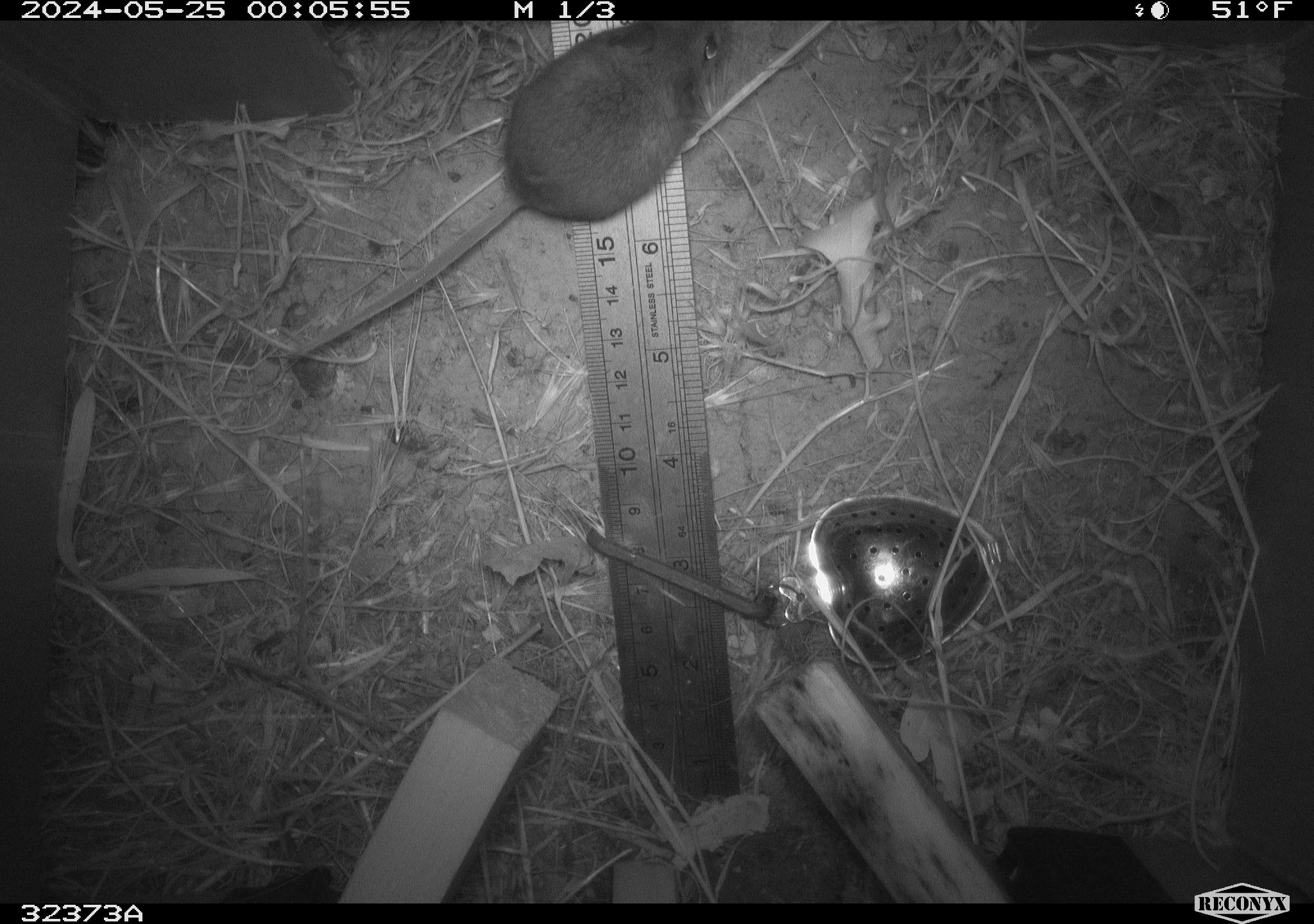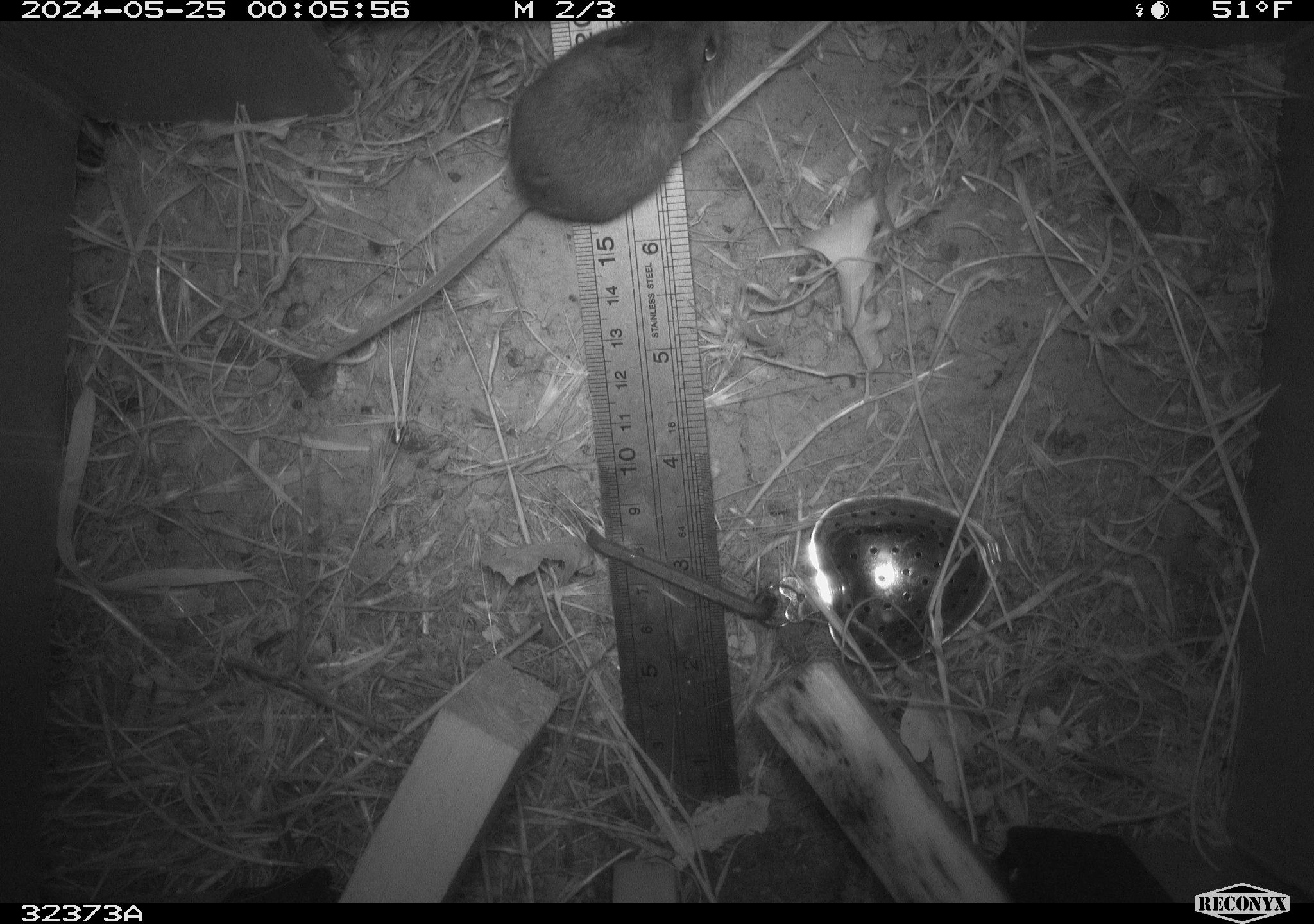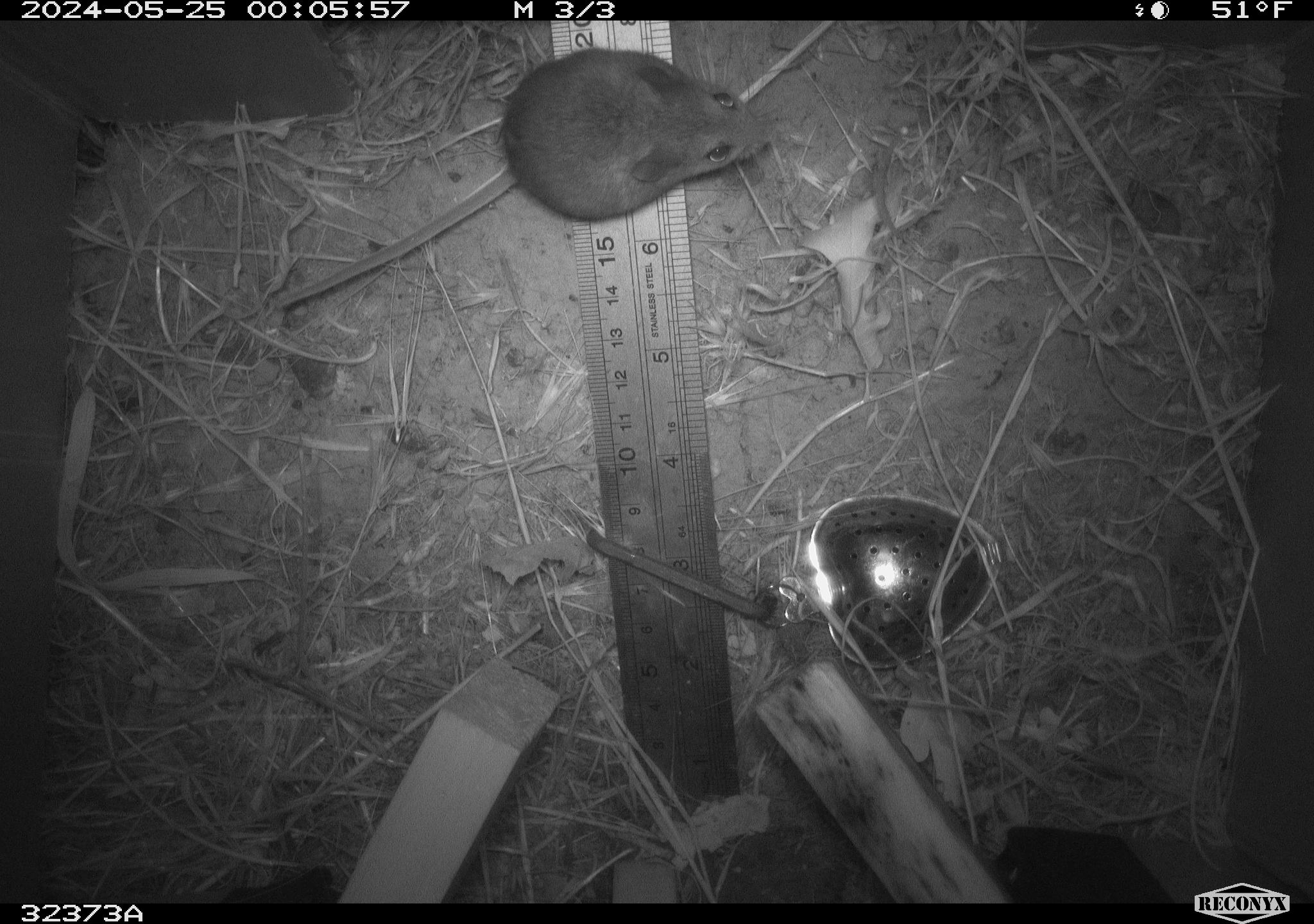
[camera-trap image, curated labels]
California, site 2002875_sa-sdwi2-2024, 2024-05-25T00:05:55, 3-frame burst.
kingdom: Animalia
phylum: Chordata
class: Mammalia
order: Rodentia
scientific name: Rodentia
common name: mouse species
Mouse species (Rodentia).